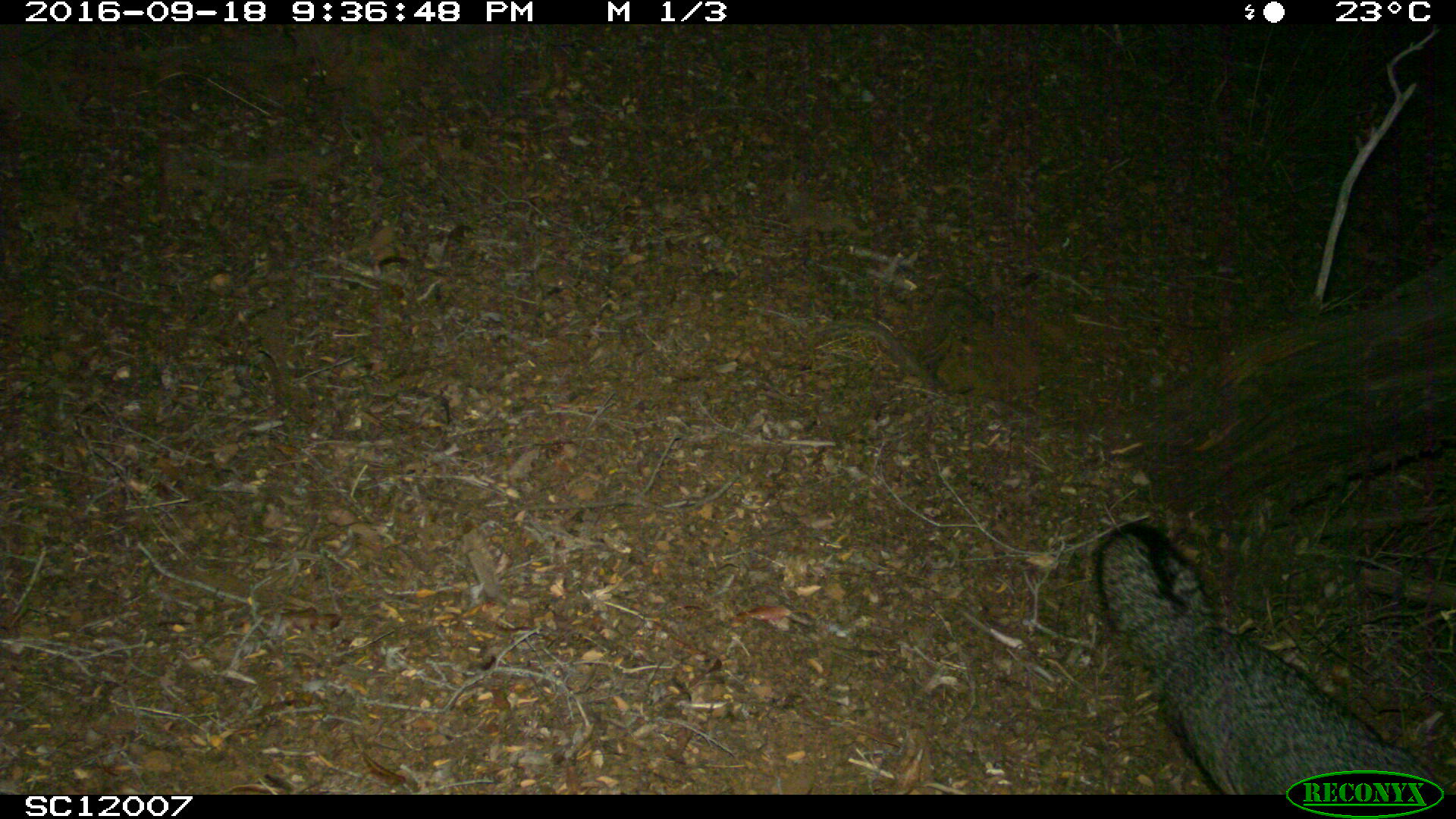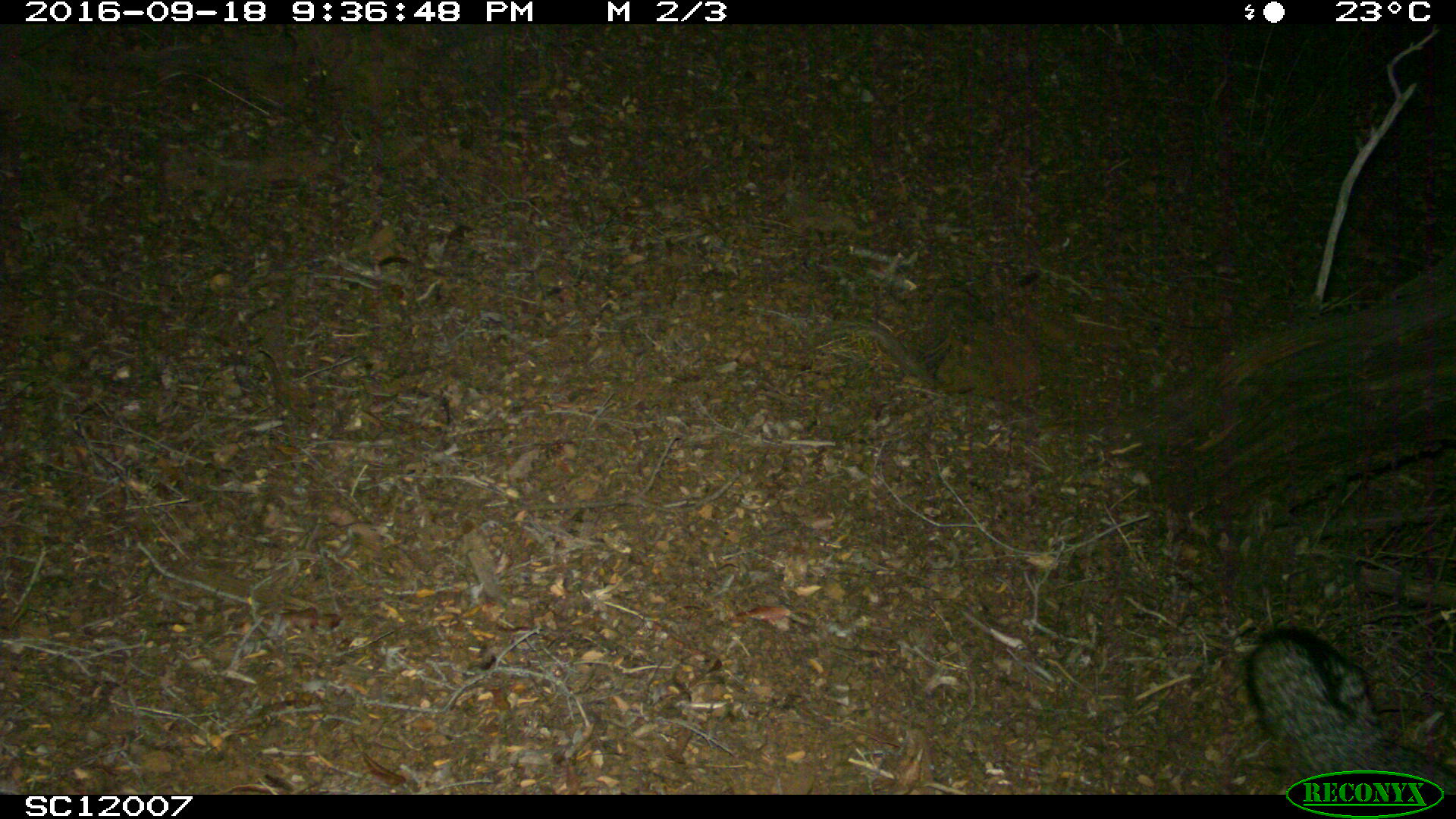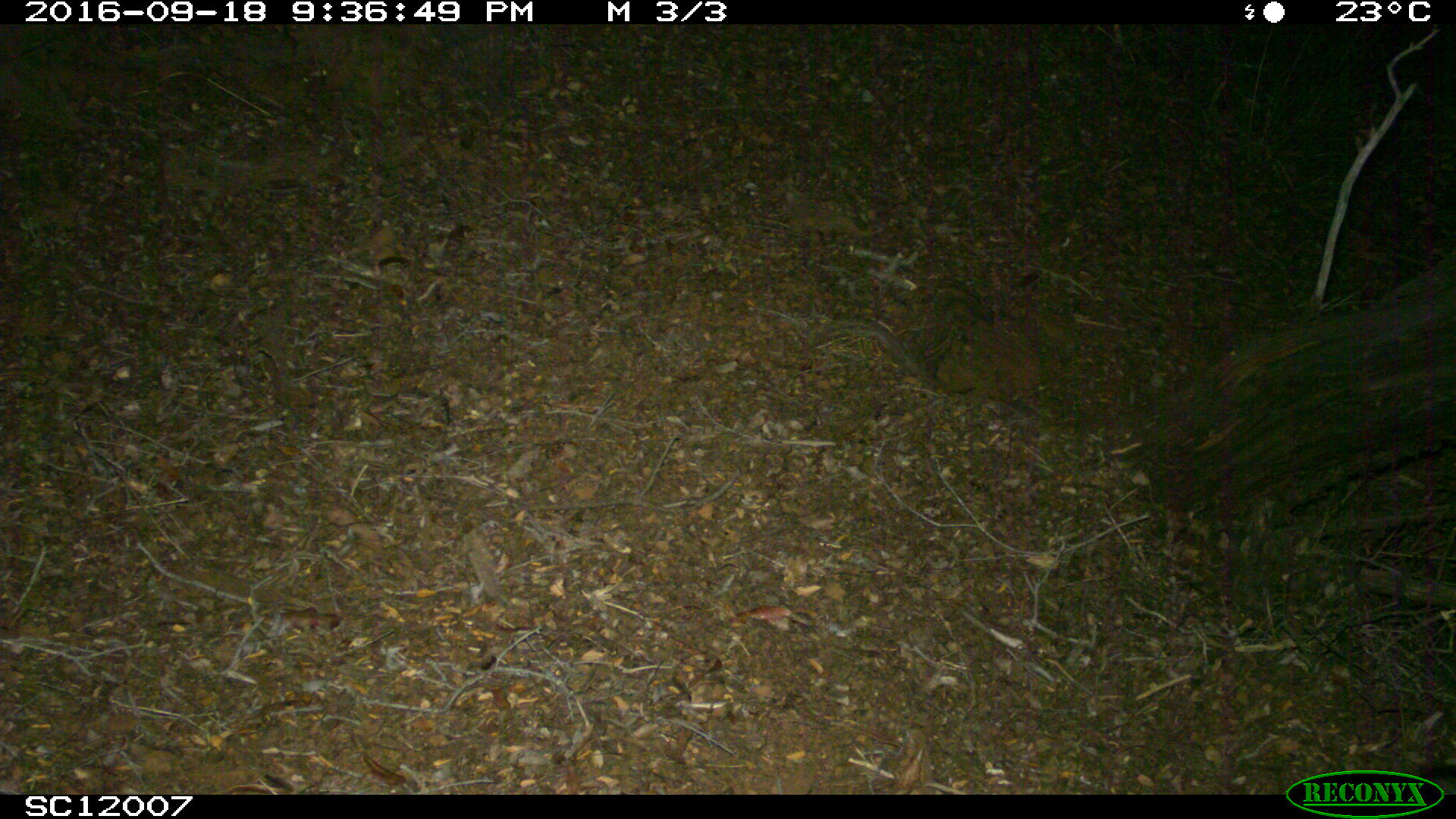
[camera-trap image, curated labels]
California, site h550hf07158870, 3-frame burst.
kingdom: Animalia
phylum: Chordata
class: Mammalia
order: Carnivora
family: Canidae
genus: Urocyon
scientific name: Urocyon littoralis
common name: island fox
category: fox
Fox (island fox) (Urocyon littoralis).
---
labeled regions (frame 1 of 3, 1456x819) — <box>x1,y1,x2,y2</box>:
fox: <box>1096,522,1442,795</box>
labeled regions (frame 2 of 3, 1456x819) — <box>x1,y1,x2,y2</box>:
fox: <box>1245,628,1454,792</box>